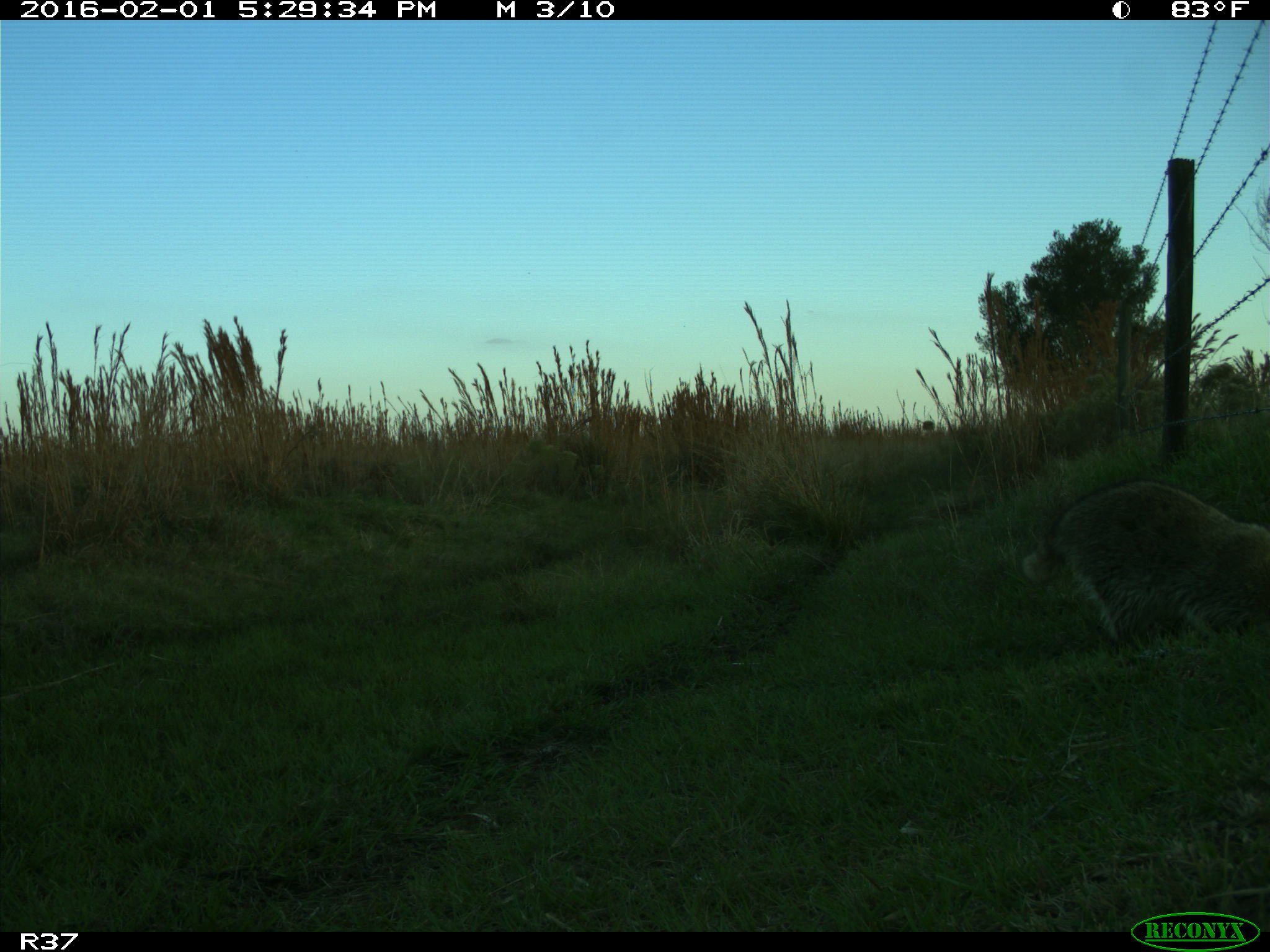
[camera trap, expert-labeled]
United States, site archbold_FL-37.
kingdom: Animalia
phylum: Chordata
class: Mammalia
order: Carnivora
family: Procyonidae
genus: Procyon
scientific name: Procyon lotor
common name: common raccoon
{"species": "Procyon lotor (common raccoon)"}